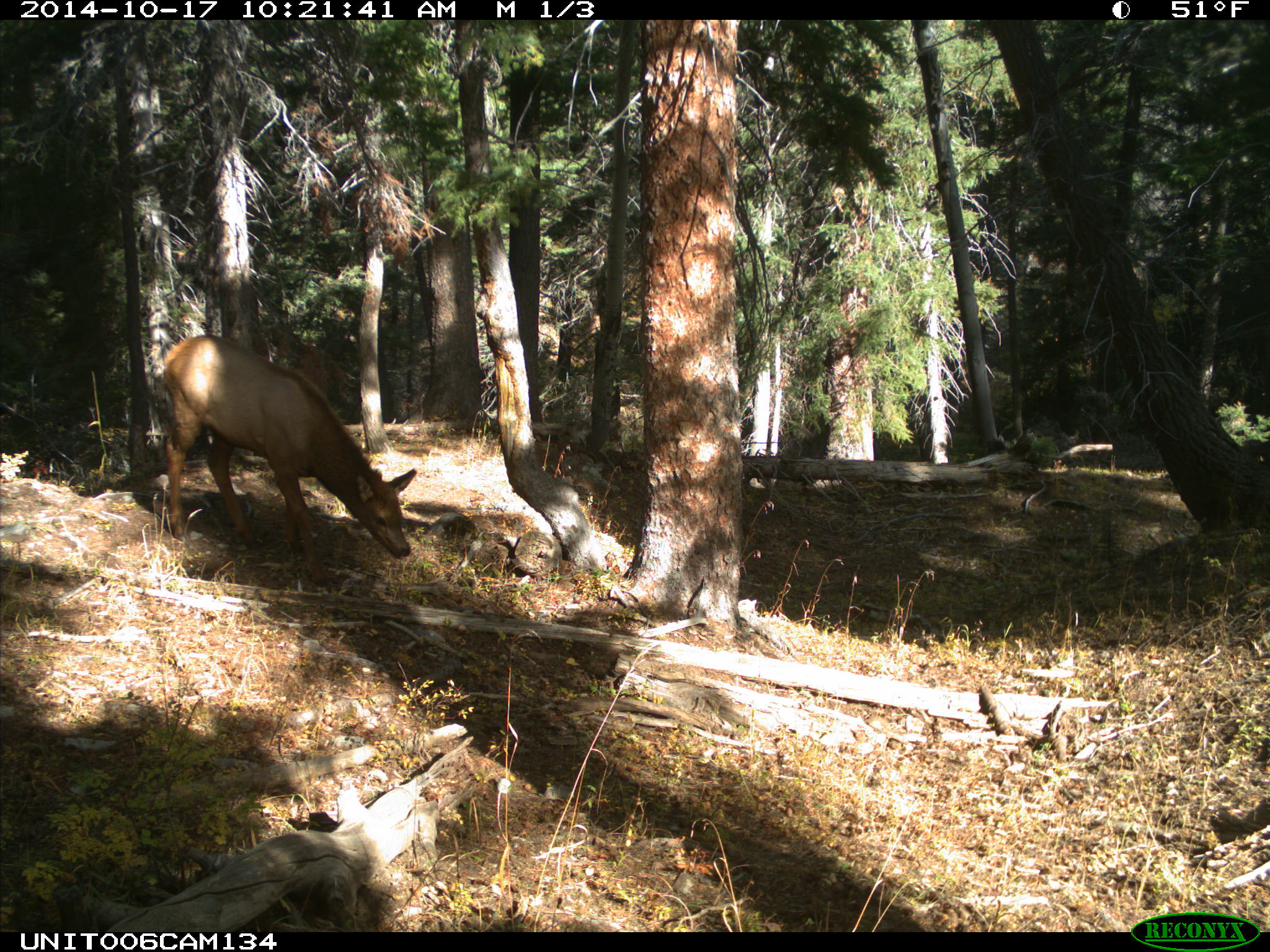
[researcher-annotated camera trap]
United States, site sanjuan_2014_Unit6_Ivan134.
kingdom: Animalia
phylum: Chordata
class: Mammalia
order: Artiodactyla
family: Cervidae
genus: Cervus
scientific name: Cervus elaphus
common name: red deer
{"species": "Cervus elaphus (red deer)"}